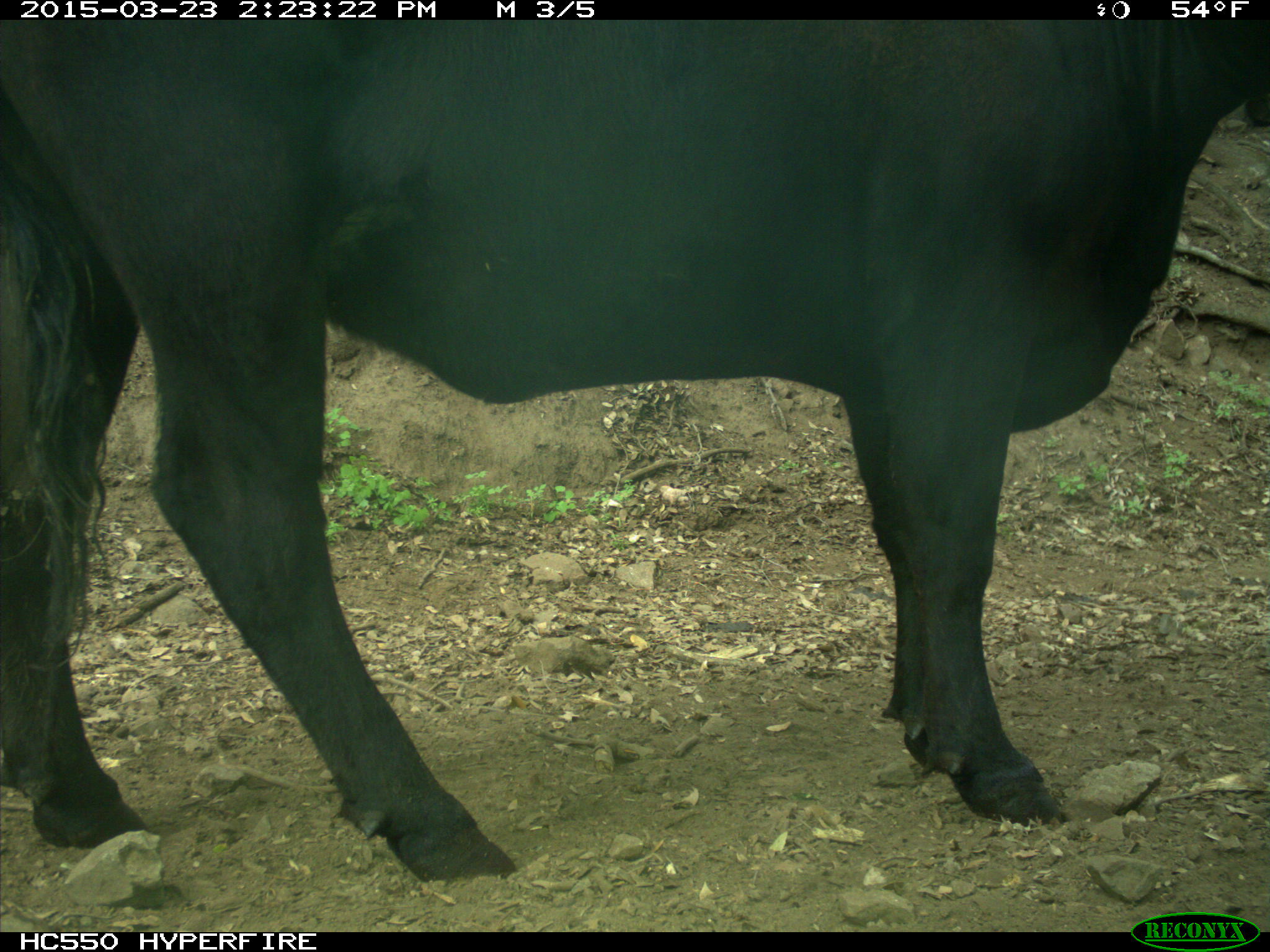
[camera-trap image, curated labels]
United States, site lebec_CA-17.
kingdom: Animalia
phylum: Chordata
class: Mammalia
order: Artiodactyla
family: Bovidae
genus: Bos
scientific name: Bos taurus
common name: domestic cow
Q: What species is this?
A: Bos taurus (domestic cow).